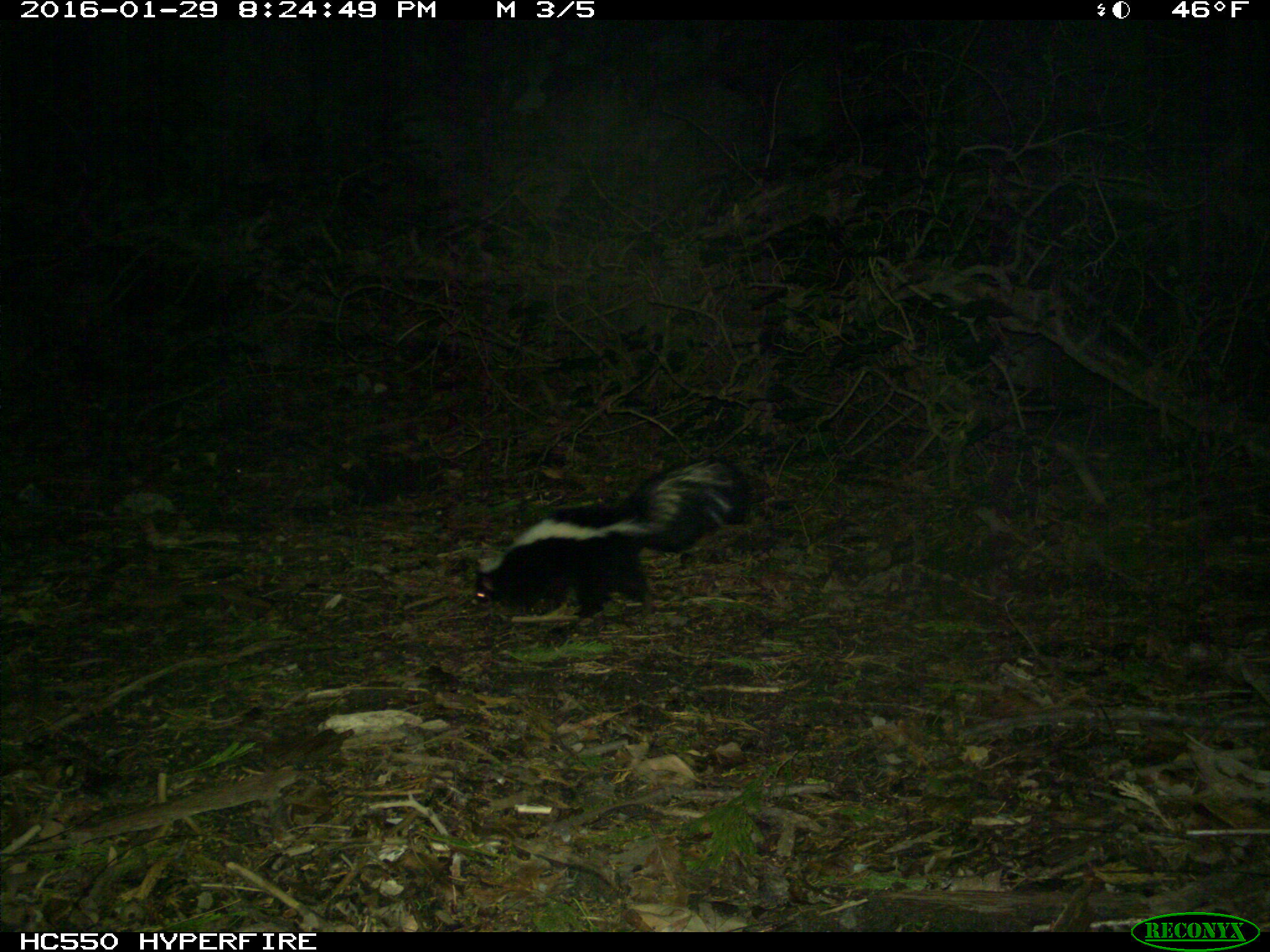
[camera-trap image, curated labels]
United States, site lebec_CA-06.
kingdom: Animalia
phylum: Chordata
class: Mammalia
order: Carnivora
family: Mephitidae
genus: Mephitis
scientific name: Mephitis mephitis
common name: striped skunk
Mephitis mephitis (striped skunk).